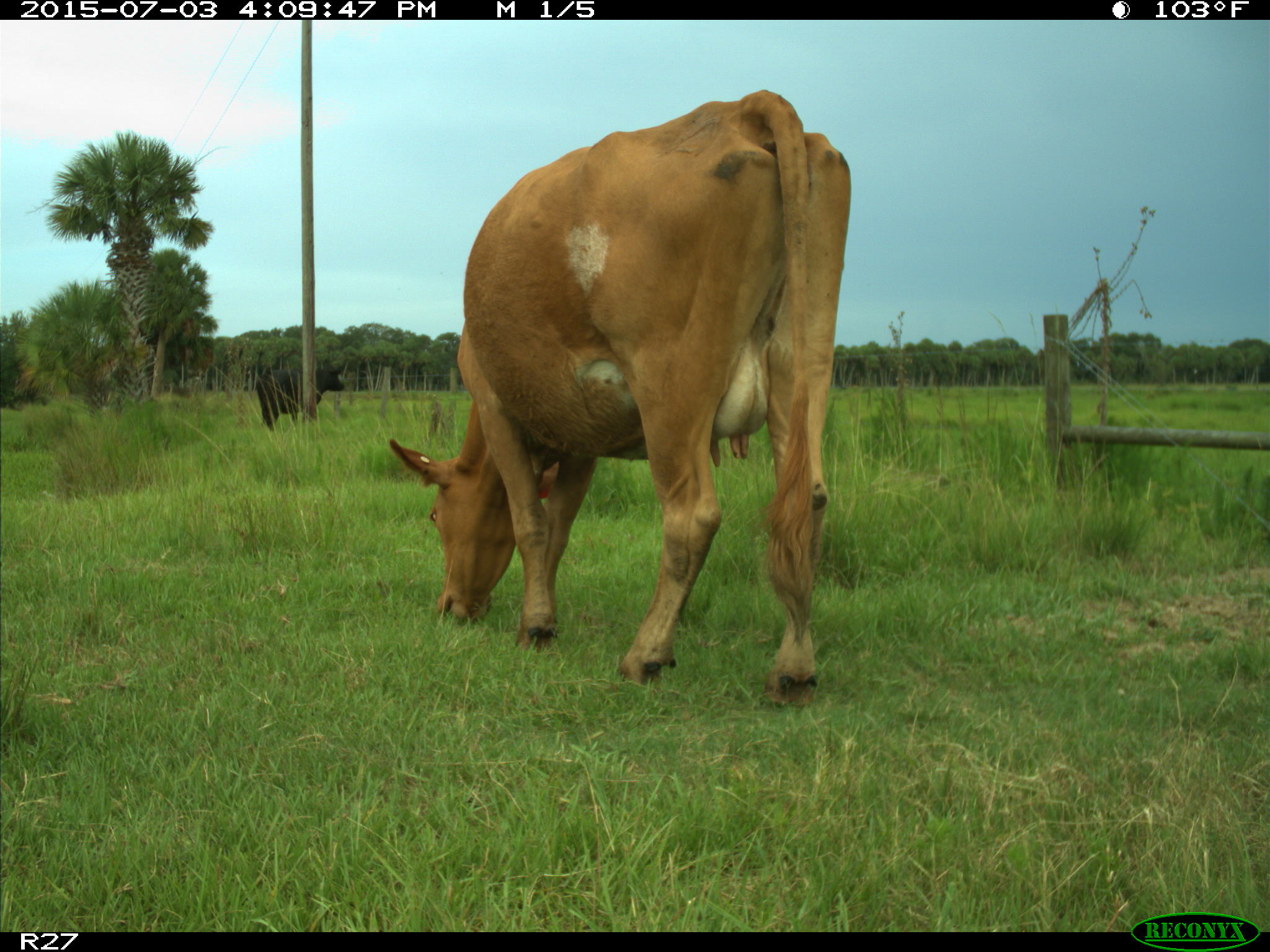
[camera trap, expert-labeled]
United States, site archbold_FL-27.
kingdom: Animalia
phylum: Chordata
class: Mammalia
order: Artiodactyla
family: Bovidae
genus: Bos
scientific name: Bos taurus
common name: domestic cow